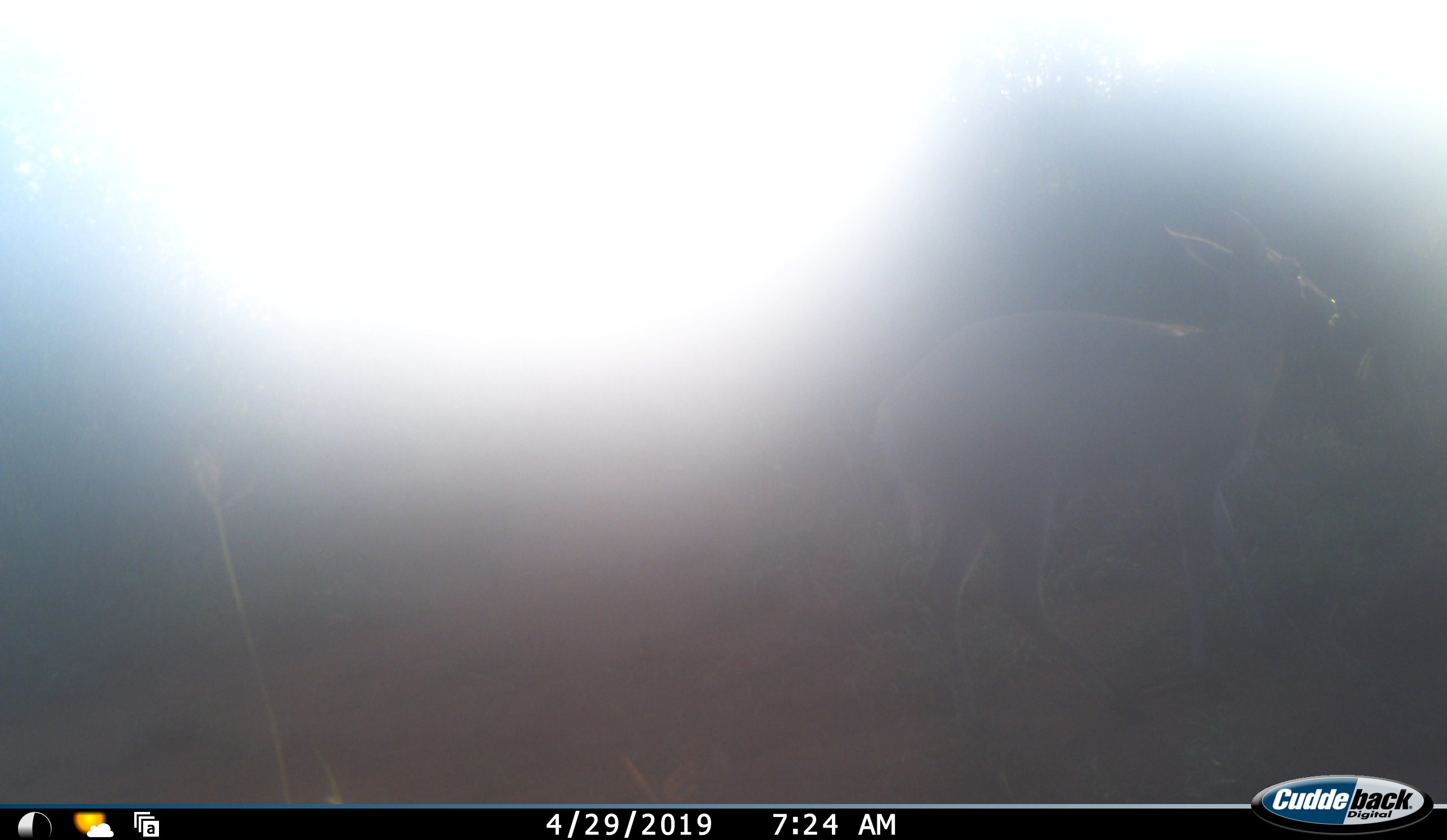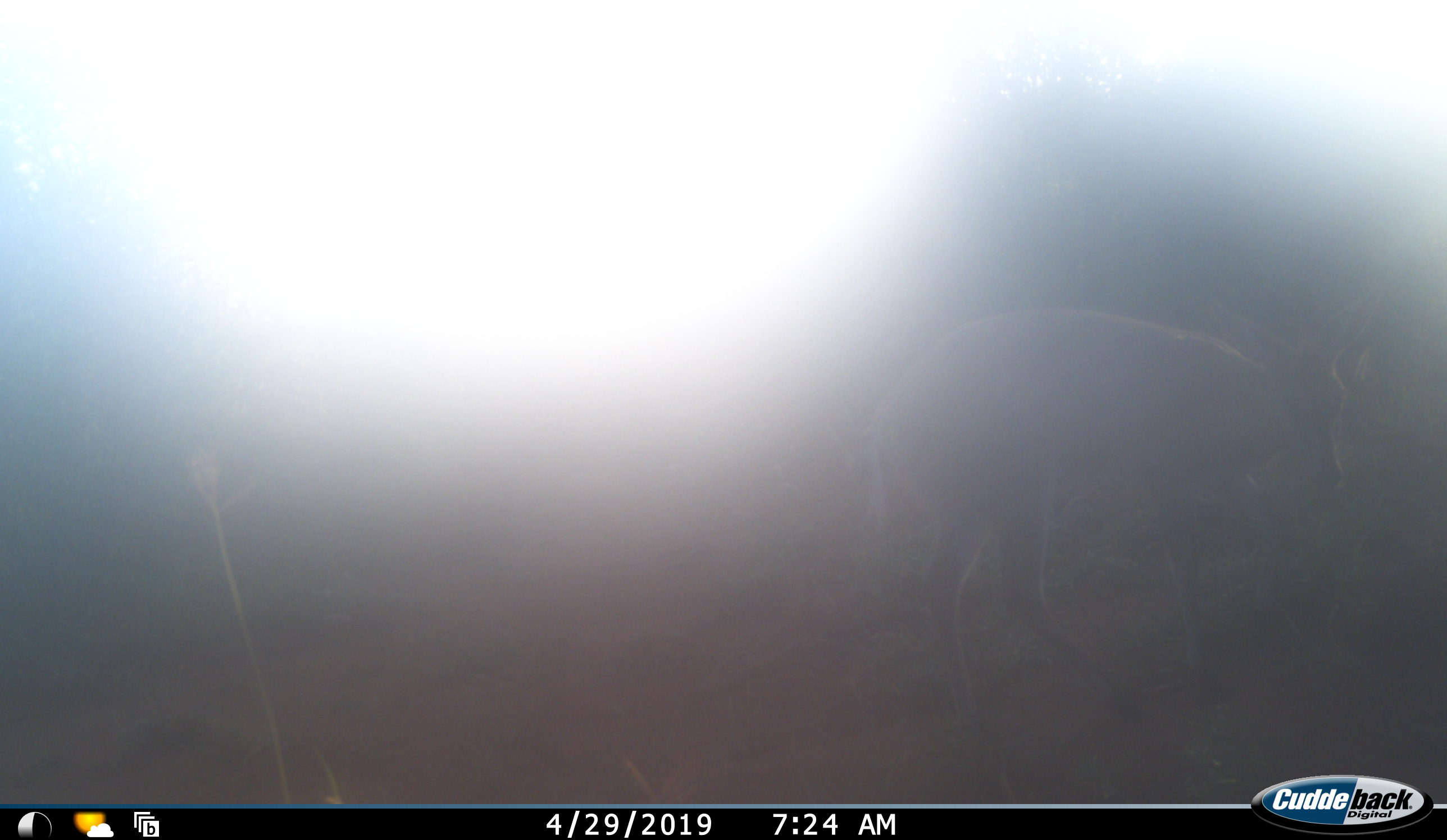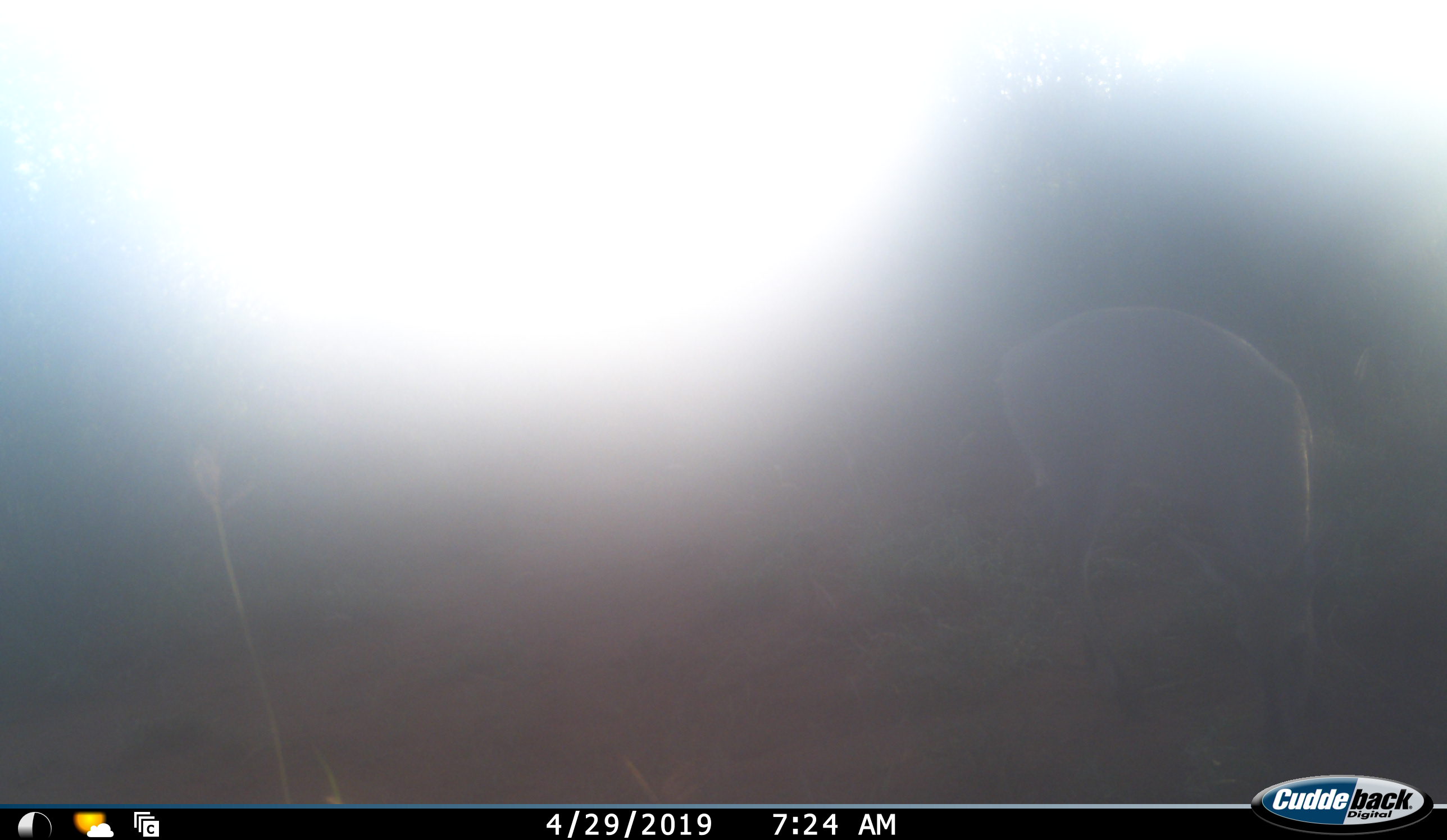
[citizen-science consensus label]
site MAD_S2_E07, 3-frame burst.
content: unidentified animal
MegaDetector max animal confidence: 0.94